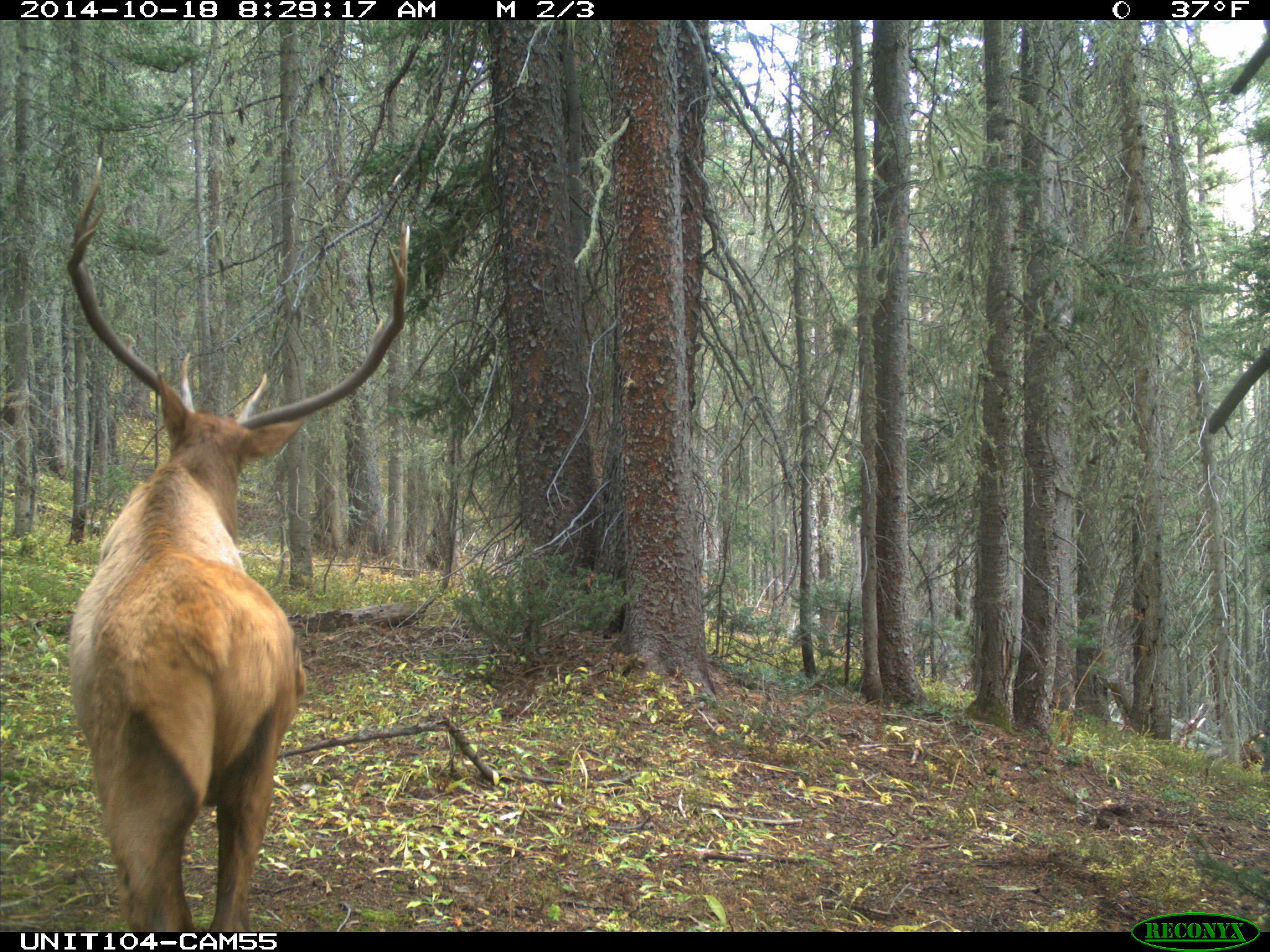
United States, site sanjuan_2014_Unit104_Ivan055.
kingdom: Animalia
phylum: Chordata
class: Mammalia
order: Artiodactyla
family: Cervidae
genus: Cervus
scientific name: Cervus elaphus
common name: red deer